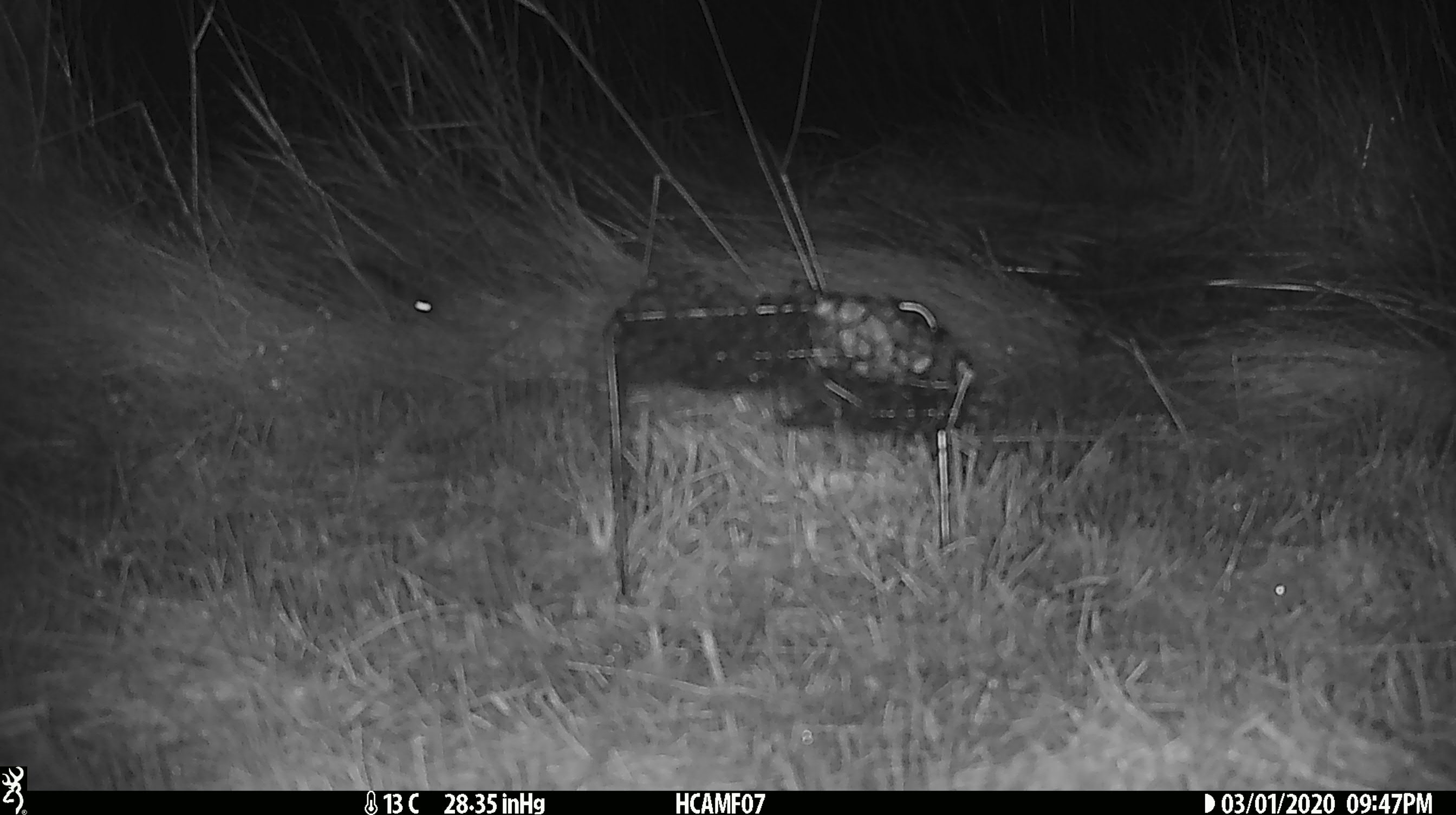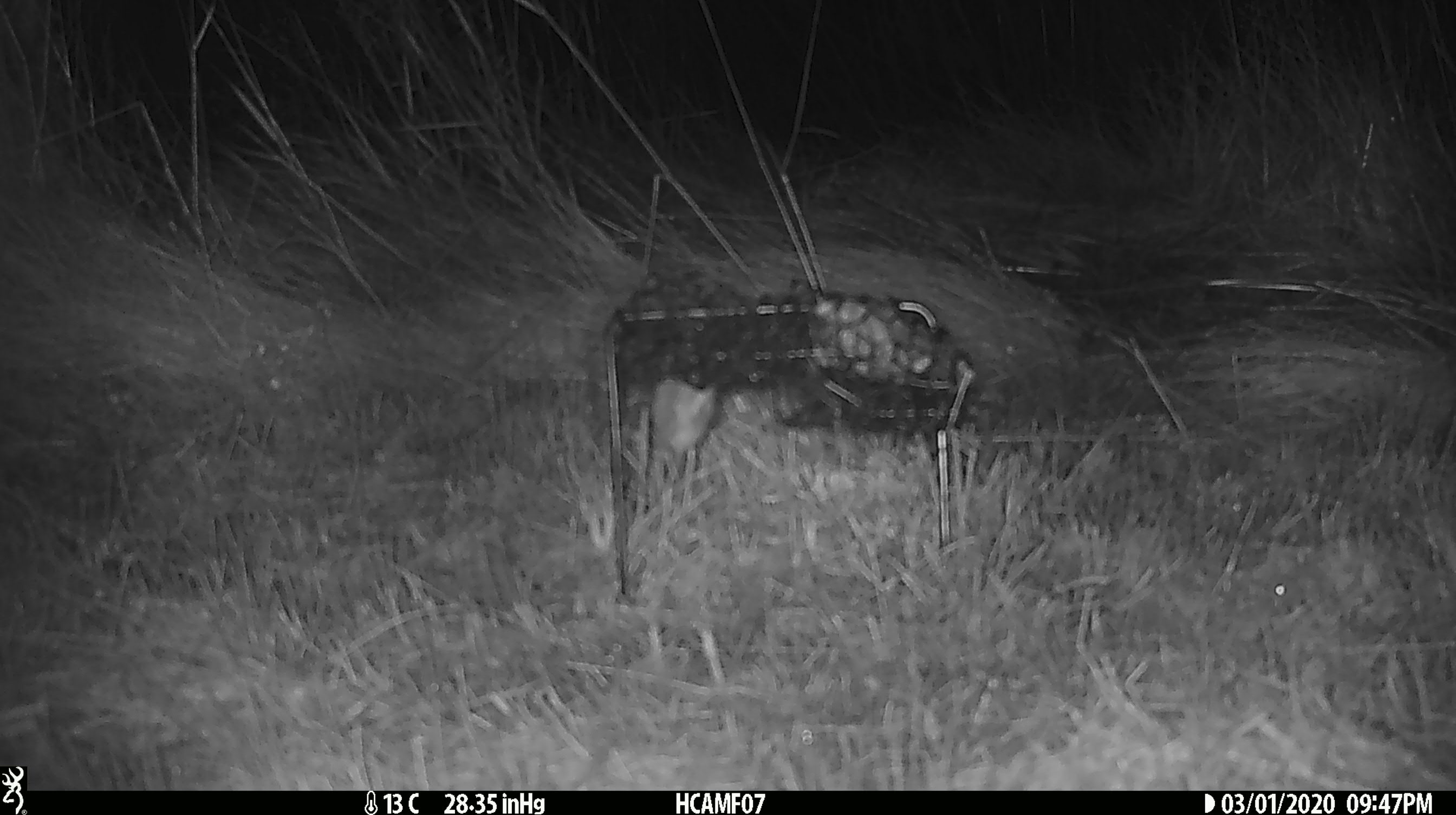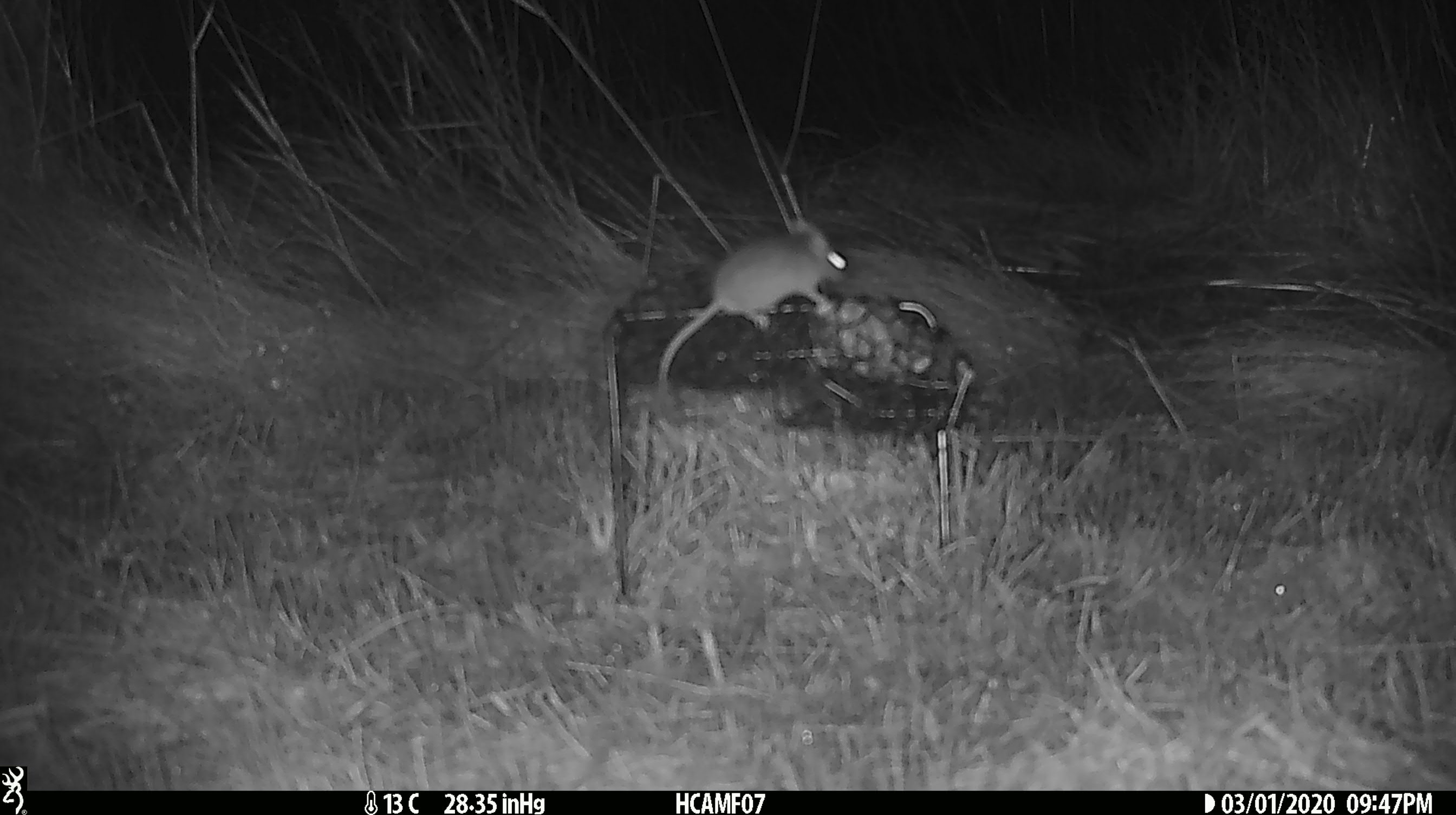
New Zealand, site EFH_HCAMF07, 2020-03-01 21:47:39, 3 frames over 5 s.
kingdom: Animalia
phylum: Chordata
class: Mammalia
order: Rodentia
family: Muridae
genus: Mus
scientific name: Mus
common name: mouse